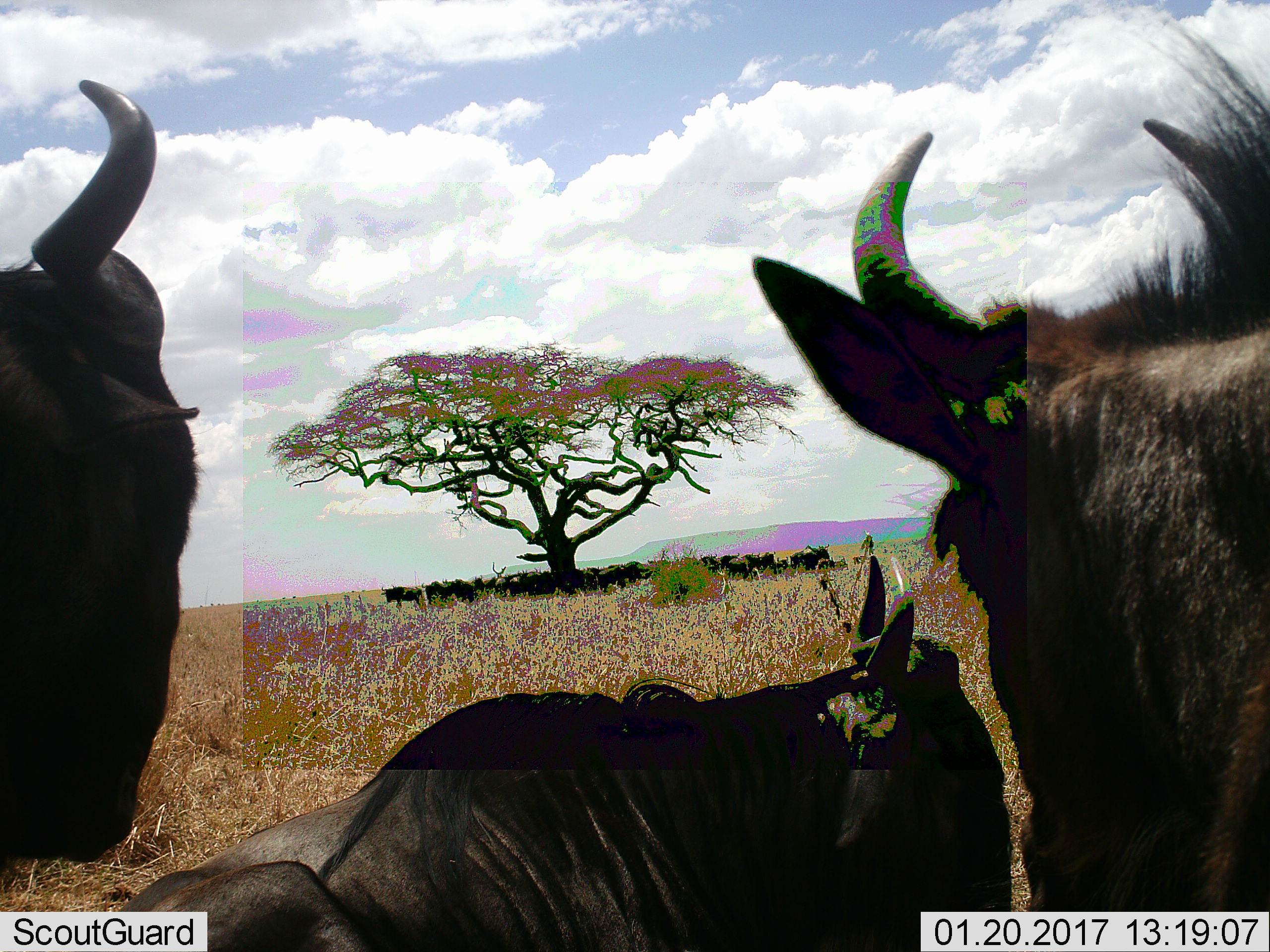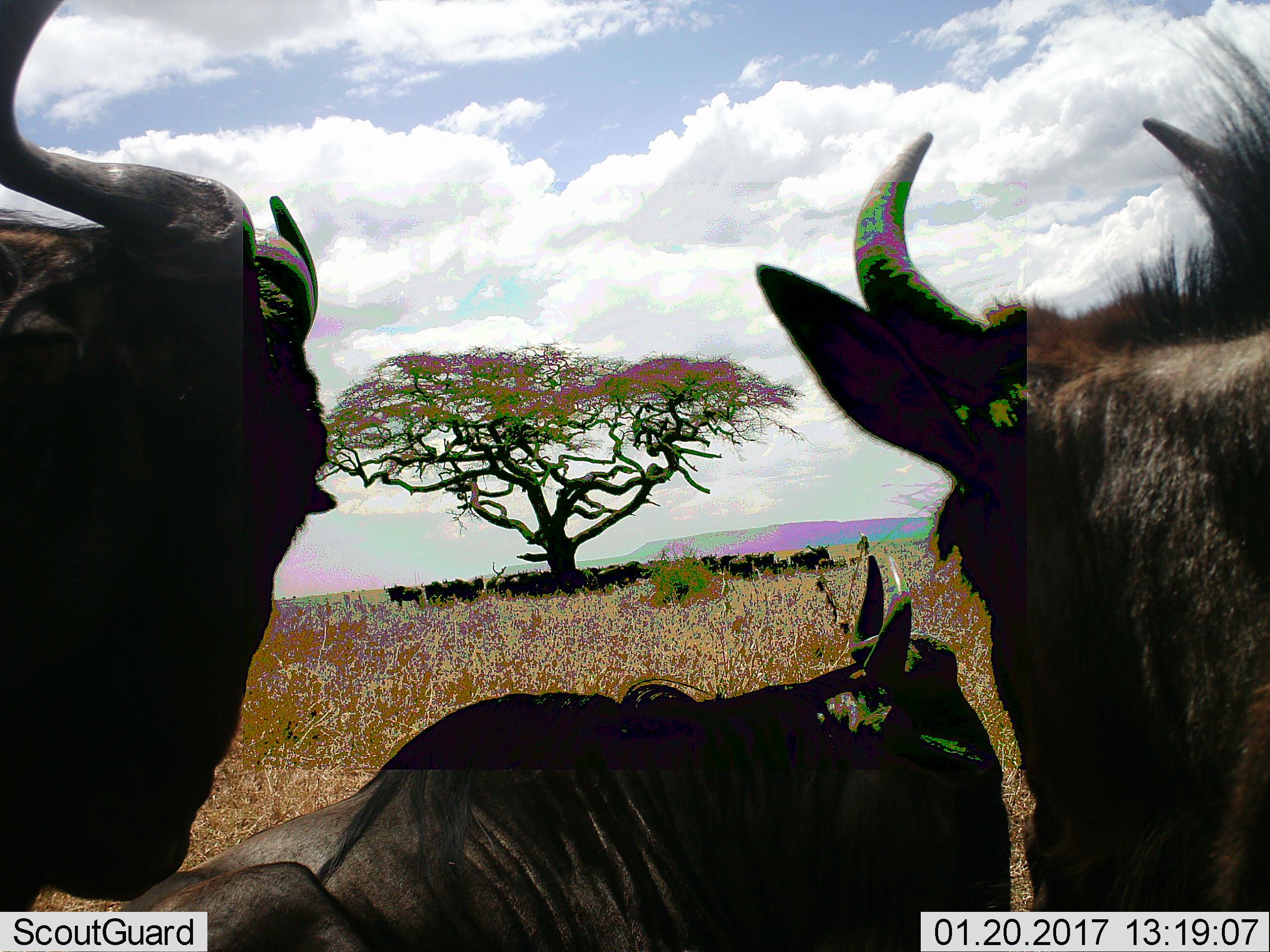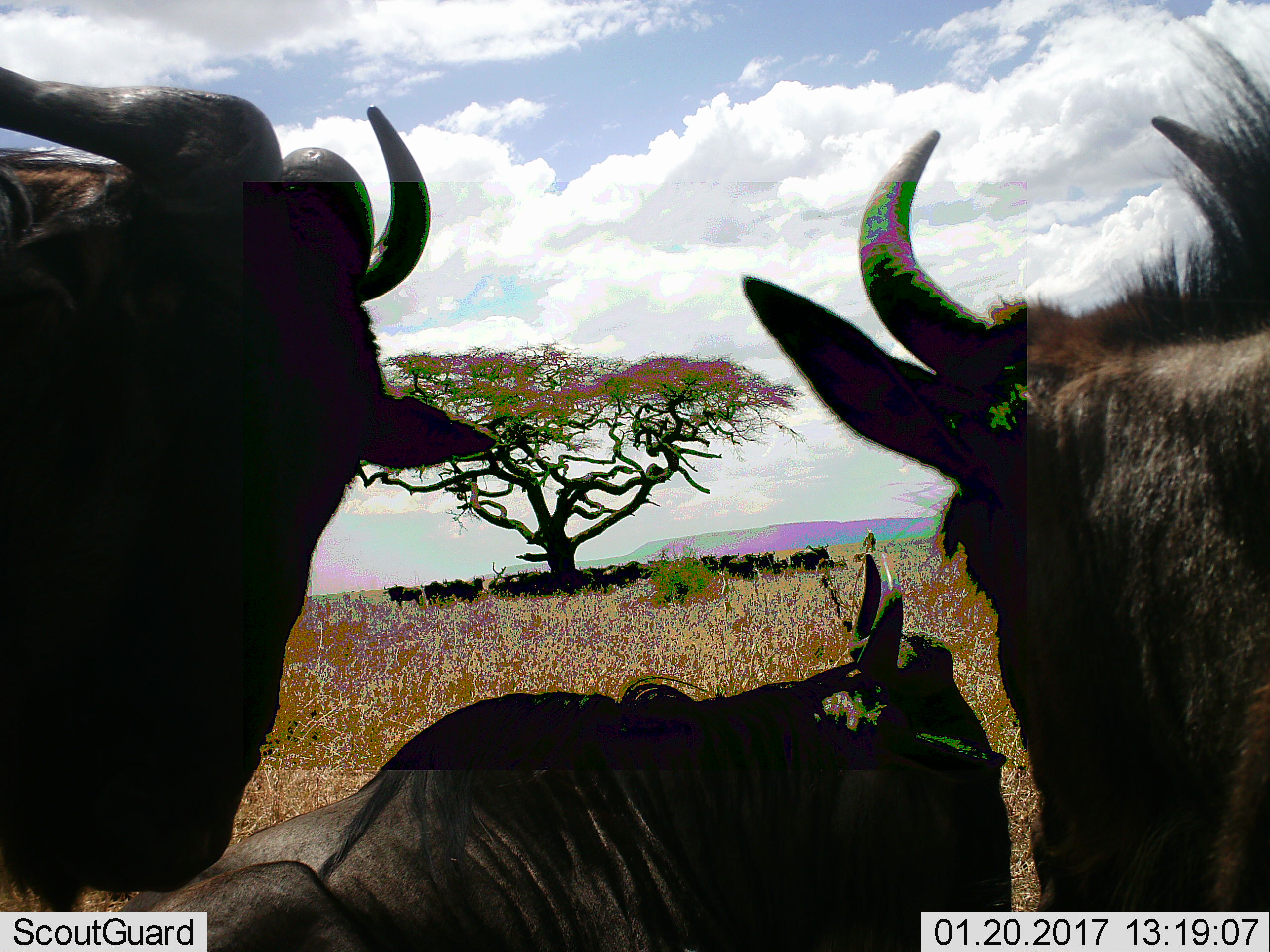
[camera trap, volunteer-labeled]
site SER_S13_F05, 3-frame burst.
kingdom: Animalia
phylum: Chordata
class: Mammalia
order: Artiodactyla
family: Bovidae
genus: Connochaetes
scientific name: Connochaetes taurinus taurinus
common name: blue wildebeest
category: wildebeestblue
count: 11-50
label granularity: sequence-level